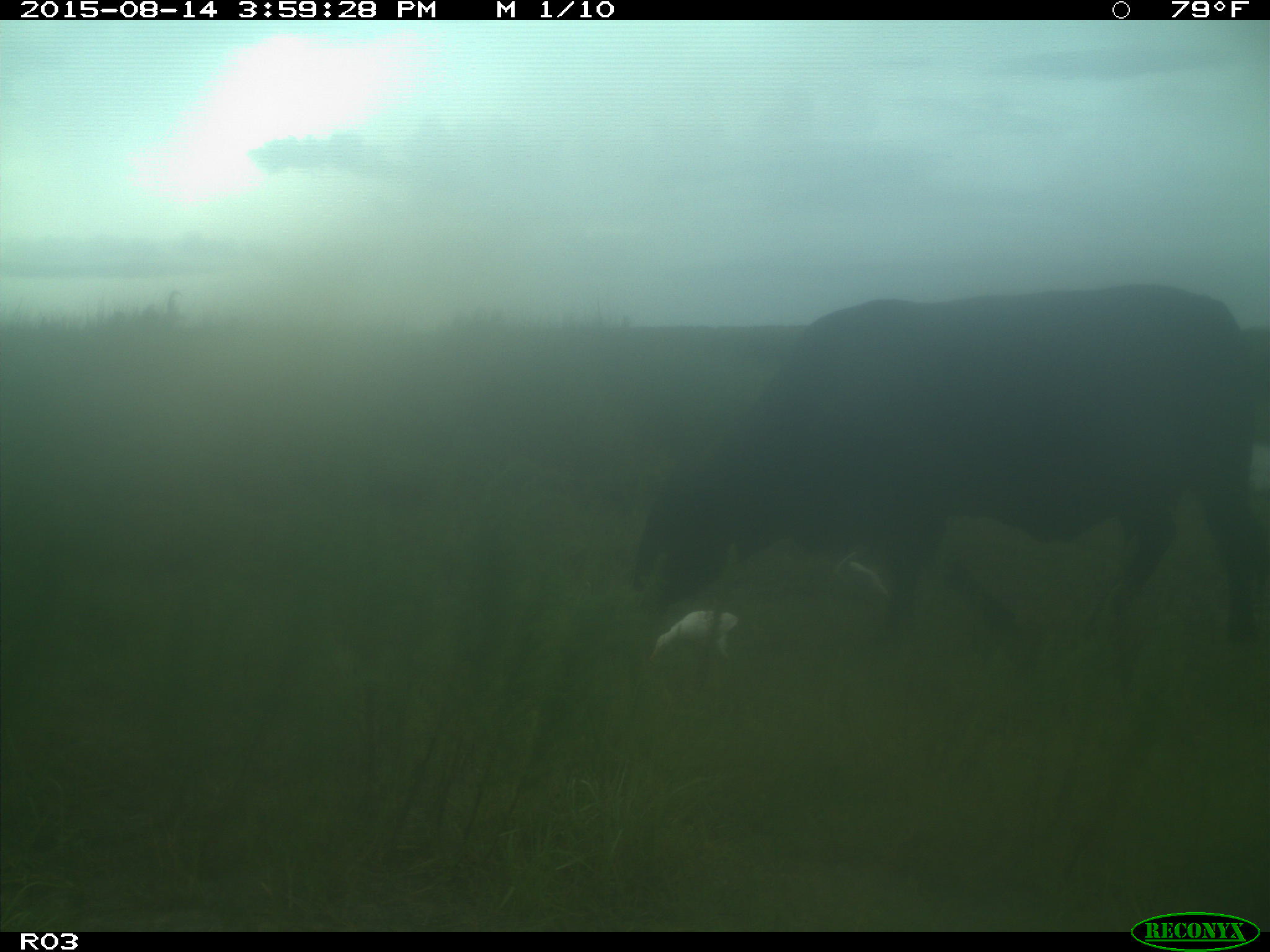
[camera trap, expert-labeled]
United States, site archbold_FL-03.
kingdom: Animalia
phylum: Chordata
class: Mammalia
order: Artiodactyla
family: Bovidae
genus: Bos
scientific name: Bos taurus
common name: domestic cow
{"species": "Bos taurus (domestic cow)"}